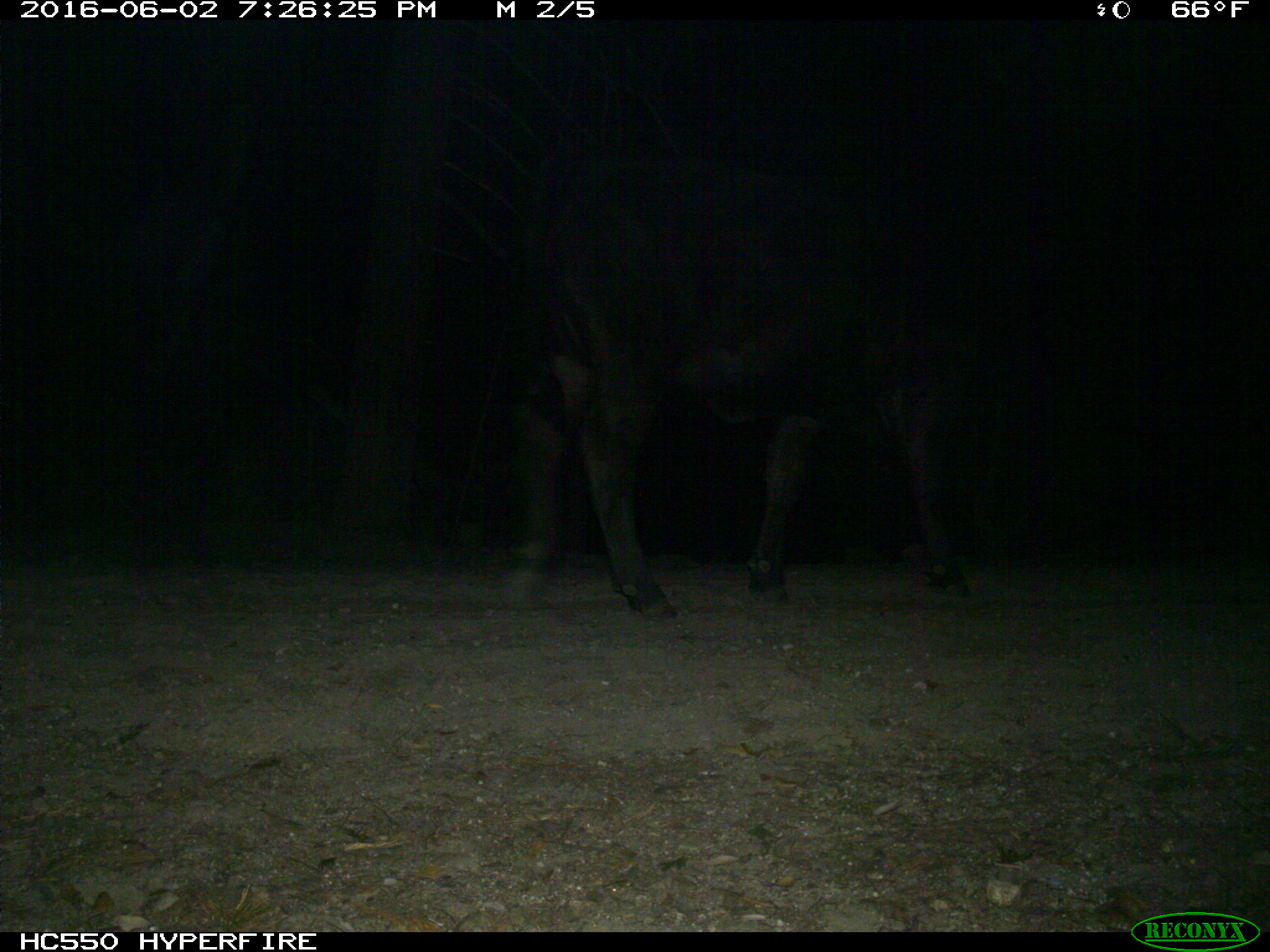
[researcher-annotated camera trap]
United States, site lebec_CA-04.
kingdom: Animalia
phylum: Chordata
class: Mammalia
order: Artiodactyla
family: Bovidae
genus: Bos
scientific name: Bos taurus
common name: domestic cow